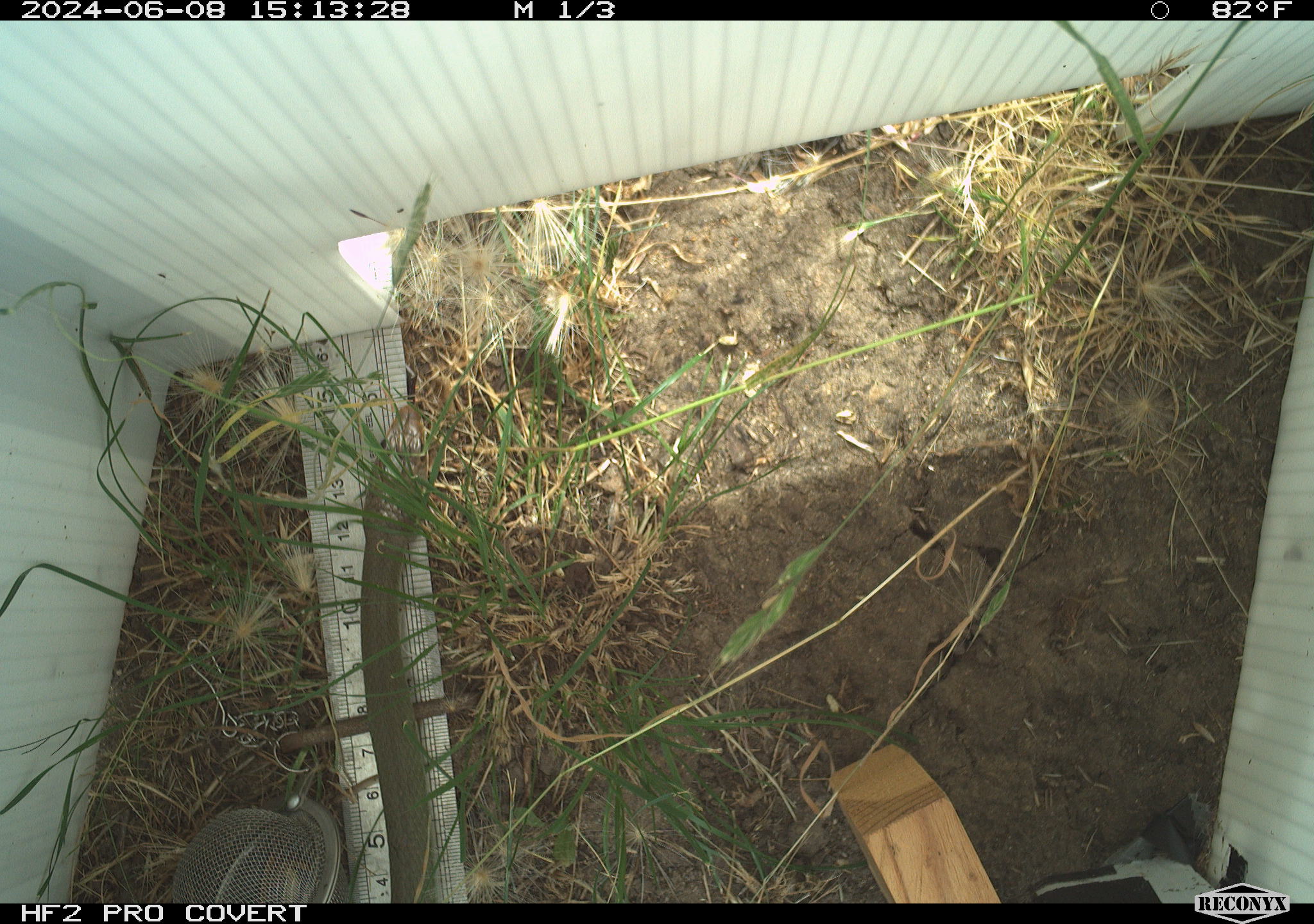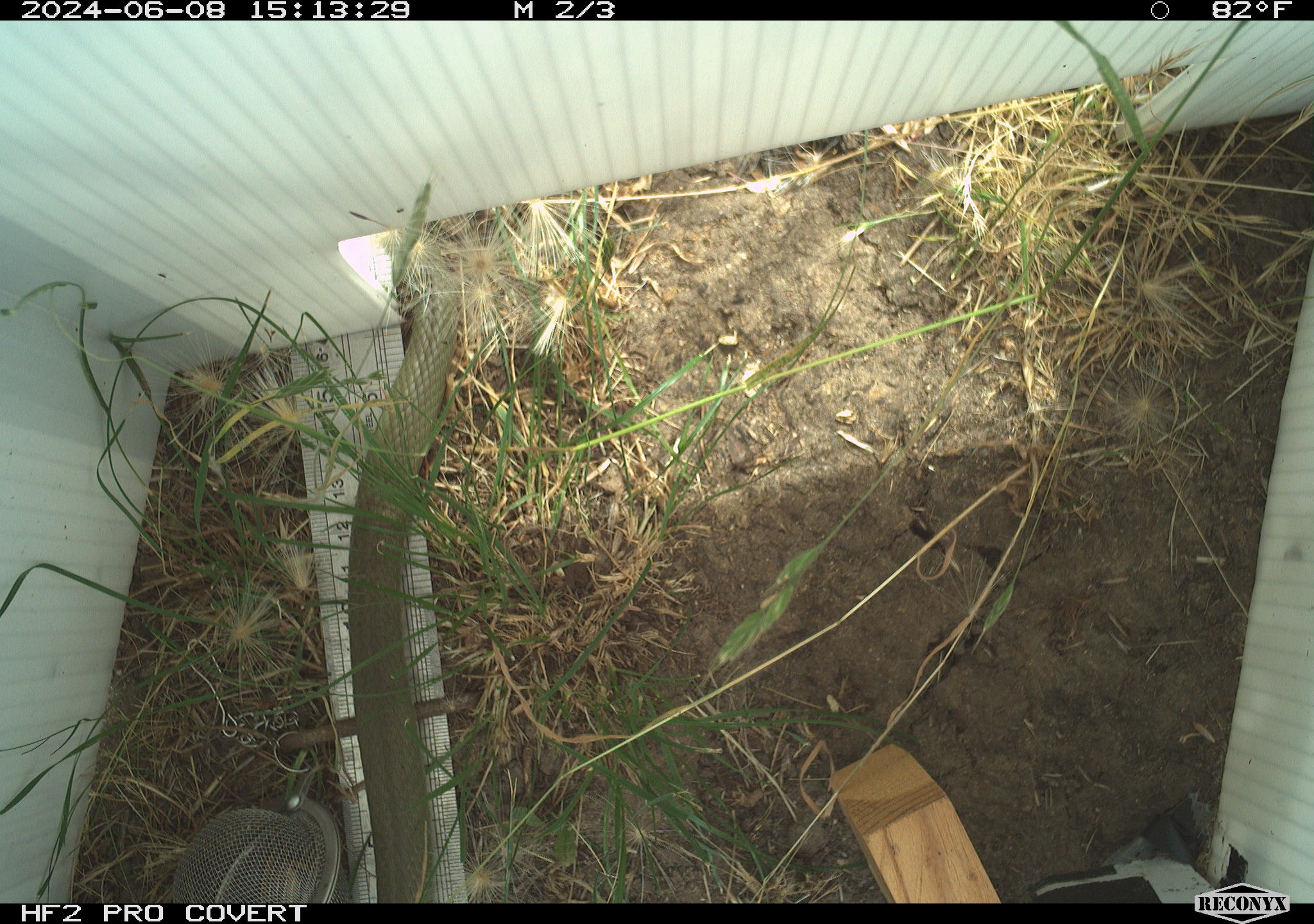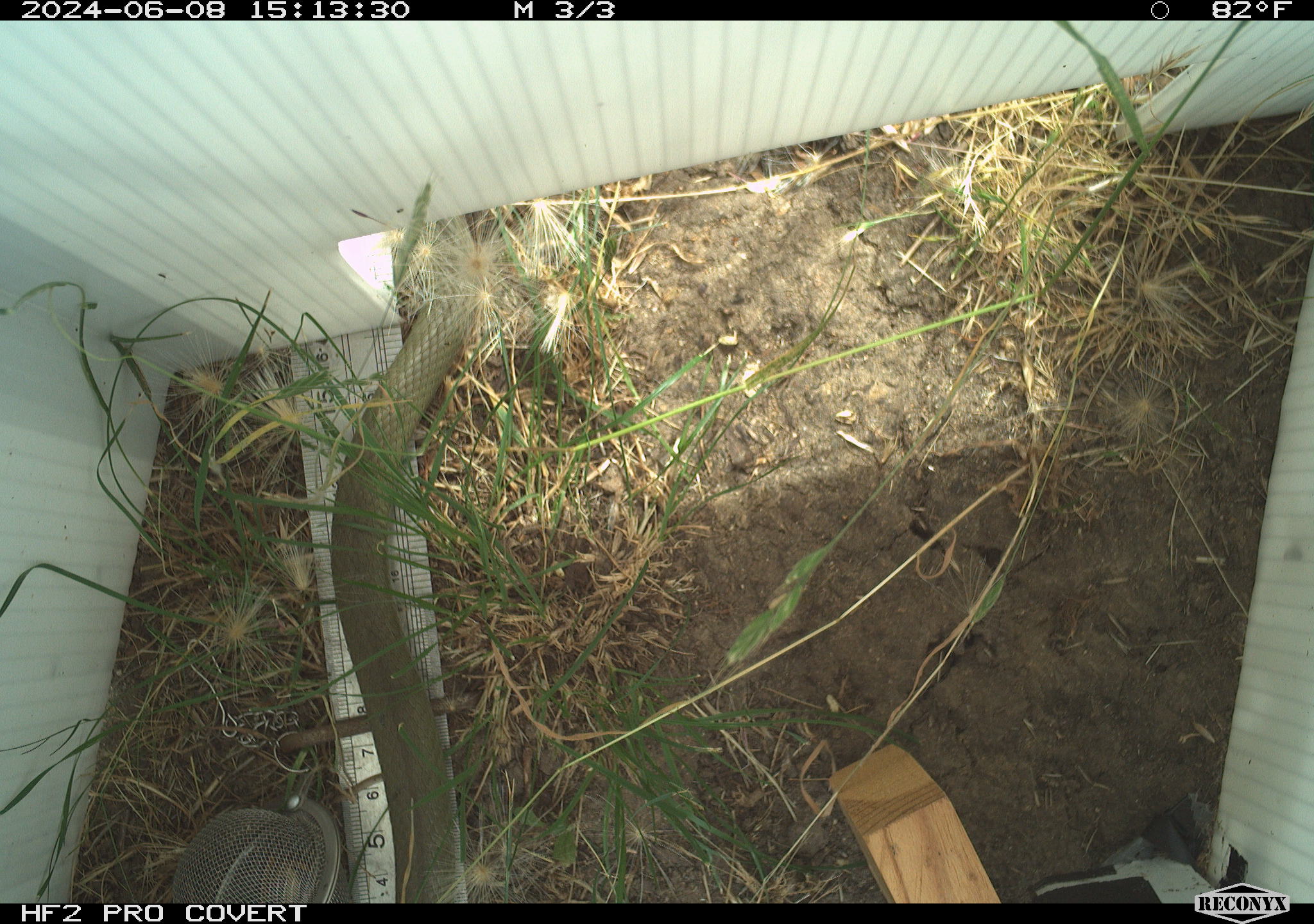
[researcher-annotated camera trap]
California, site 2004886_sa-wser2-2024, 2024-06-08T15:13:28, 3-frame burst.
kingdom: Animalia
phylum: Chordata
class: Reptilia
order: Squamata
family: Colubridae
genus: Coluber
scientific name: Coluber constrictor mormon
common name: western yellow-bellied racer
Western yellow-bellied racer (Coluber constrictor mormon).